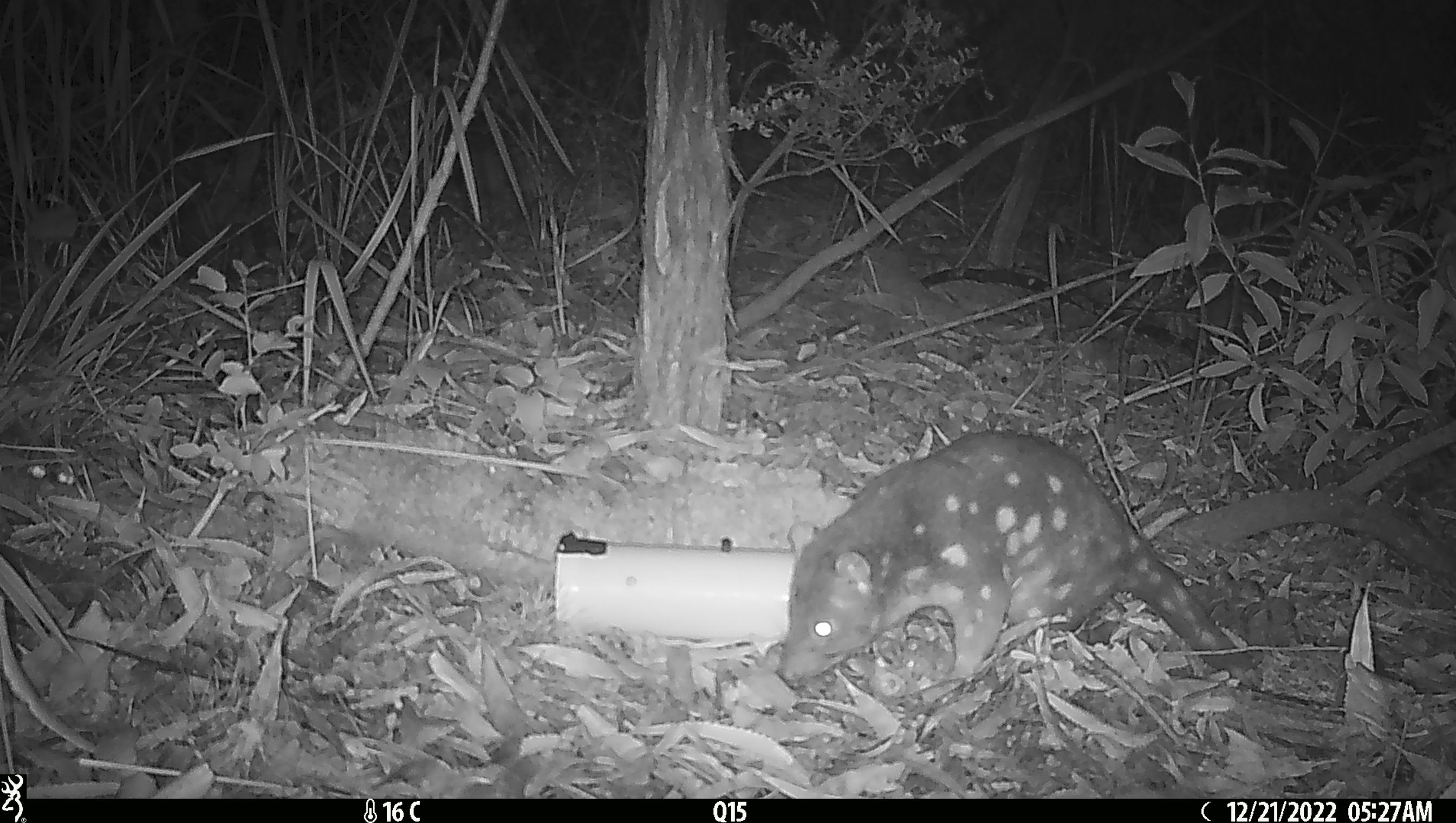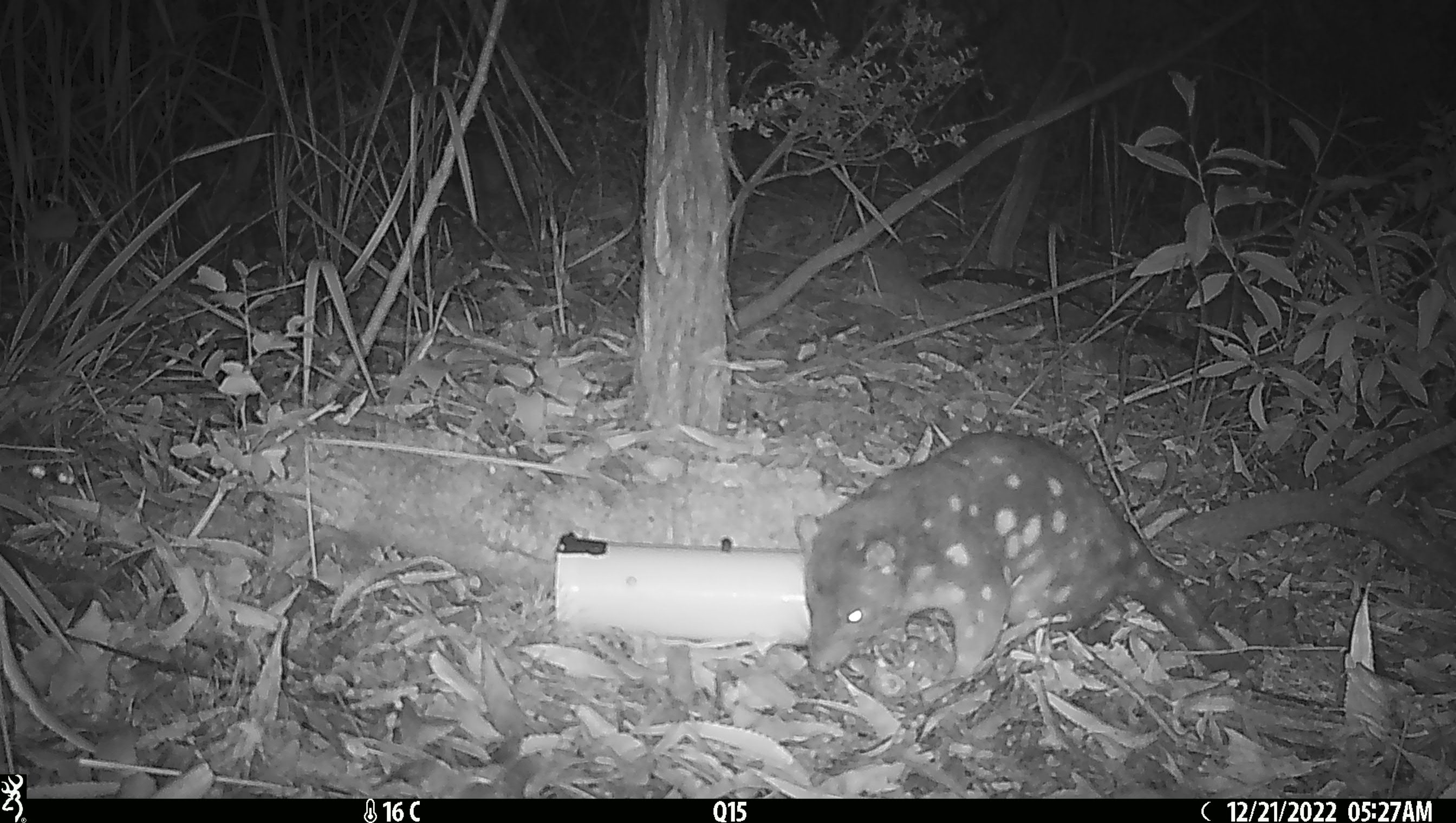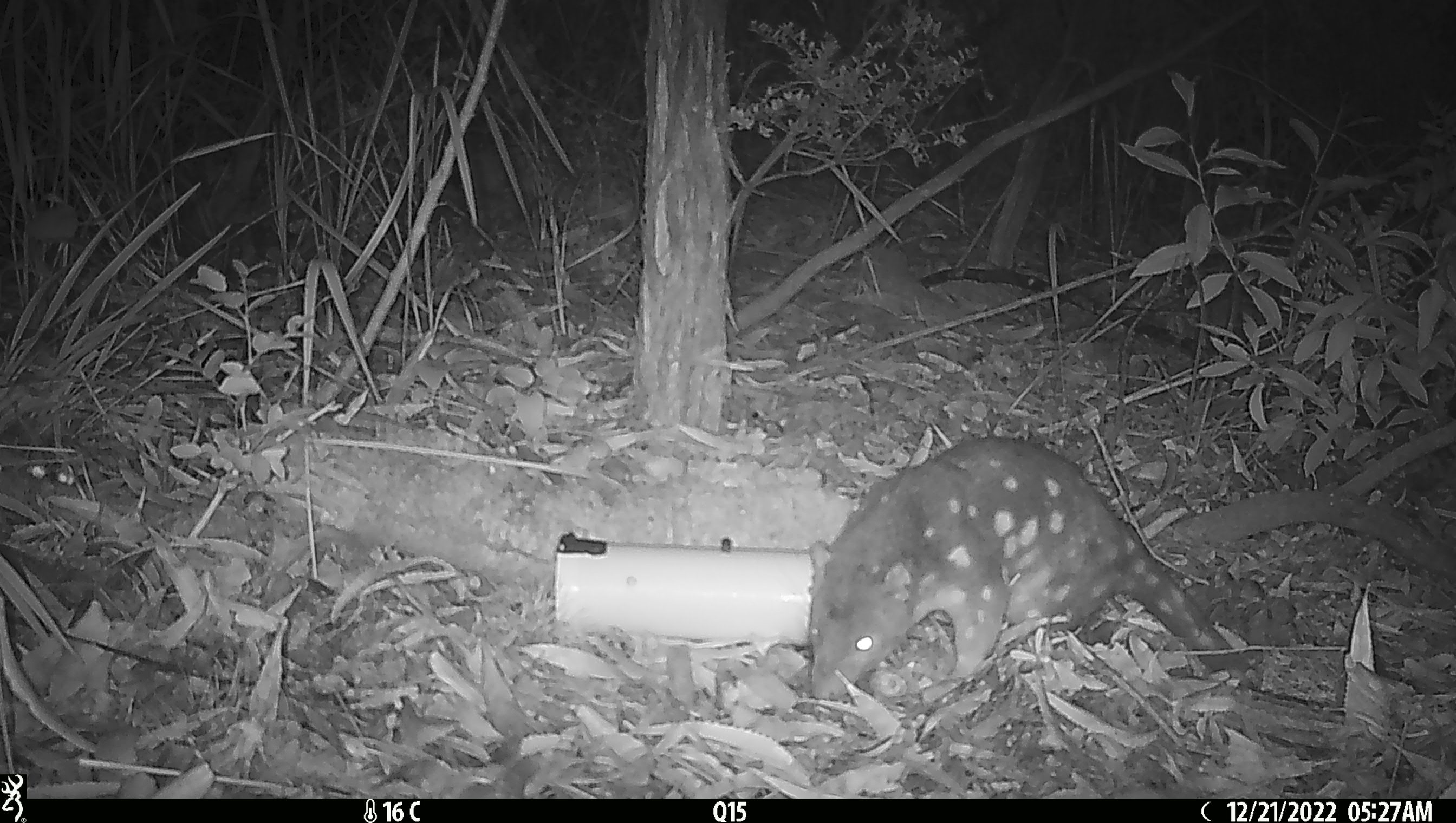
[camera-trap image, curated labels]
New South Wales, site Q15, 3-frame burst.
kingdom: Animalia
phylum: Chordata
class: Mammalia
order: Dasyuromorphia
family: Dasyuridae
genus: Dasyurus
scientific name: Dasyurus maculatus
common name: spotted-tailed quoll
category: quoll